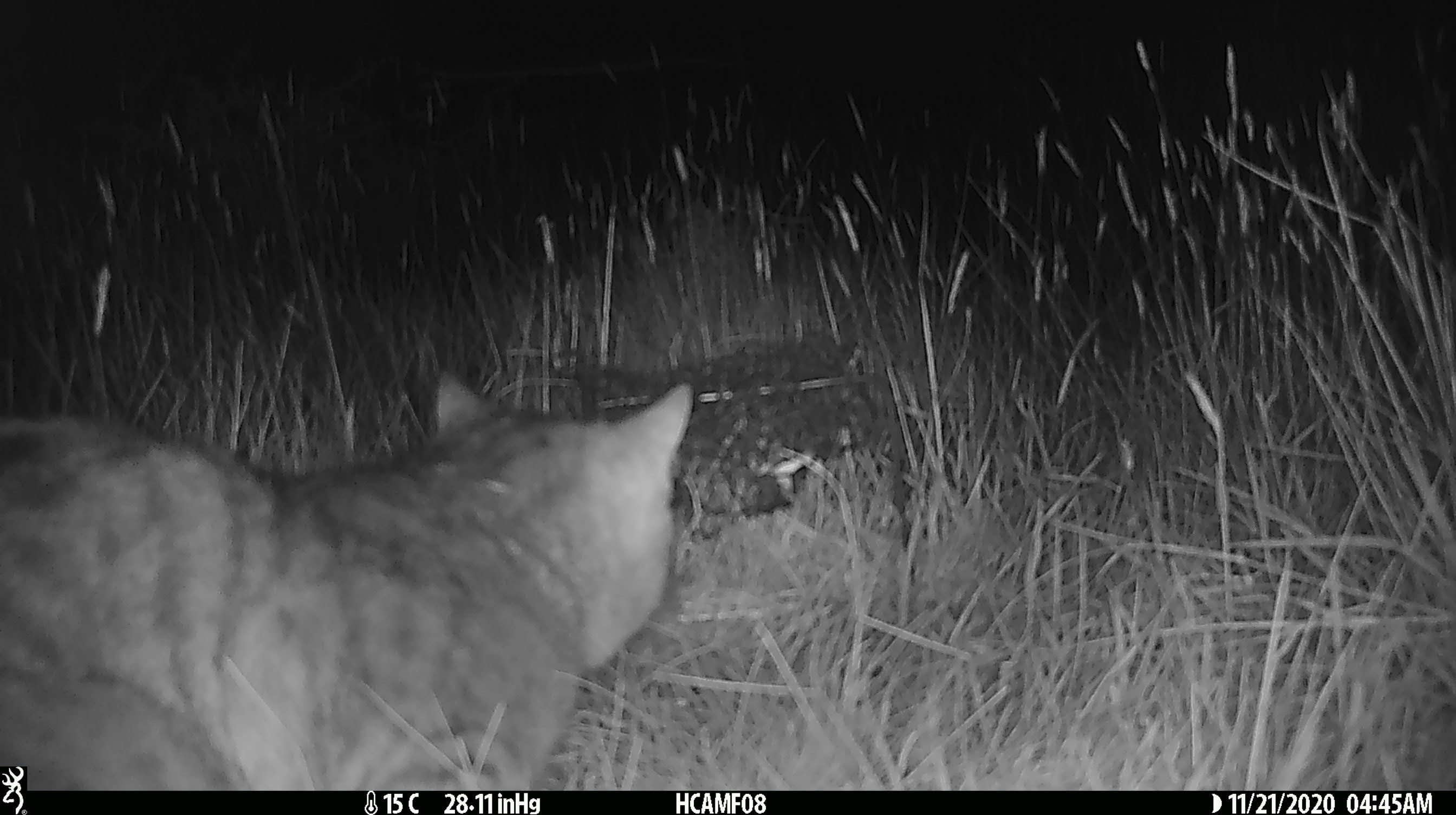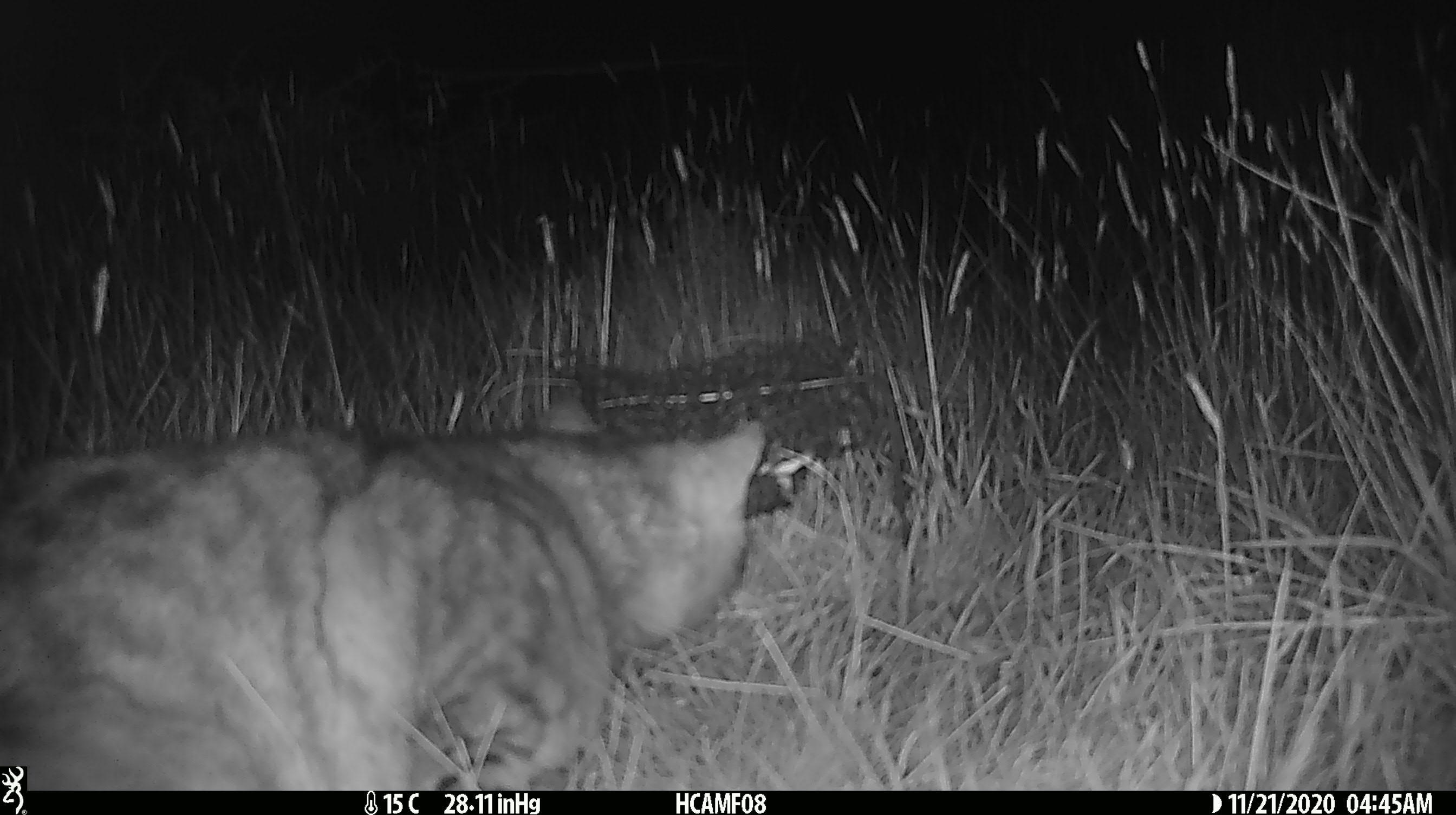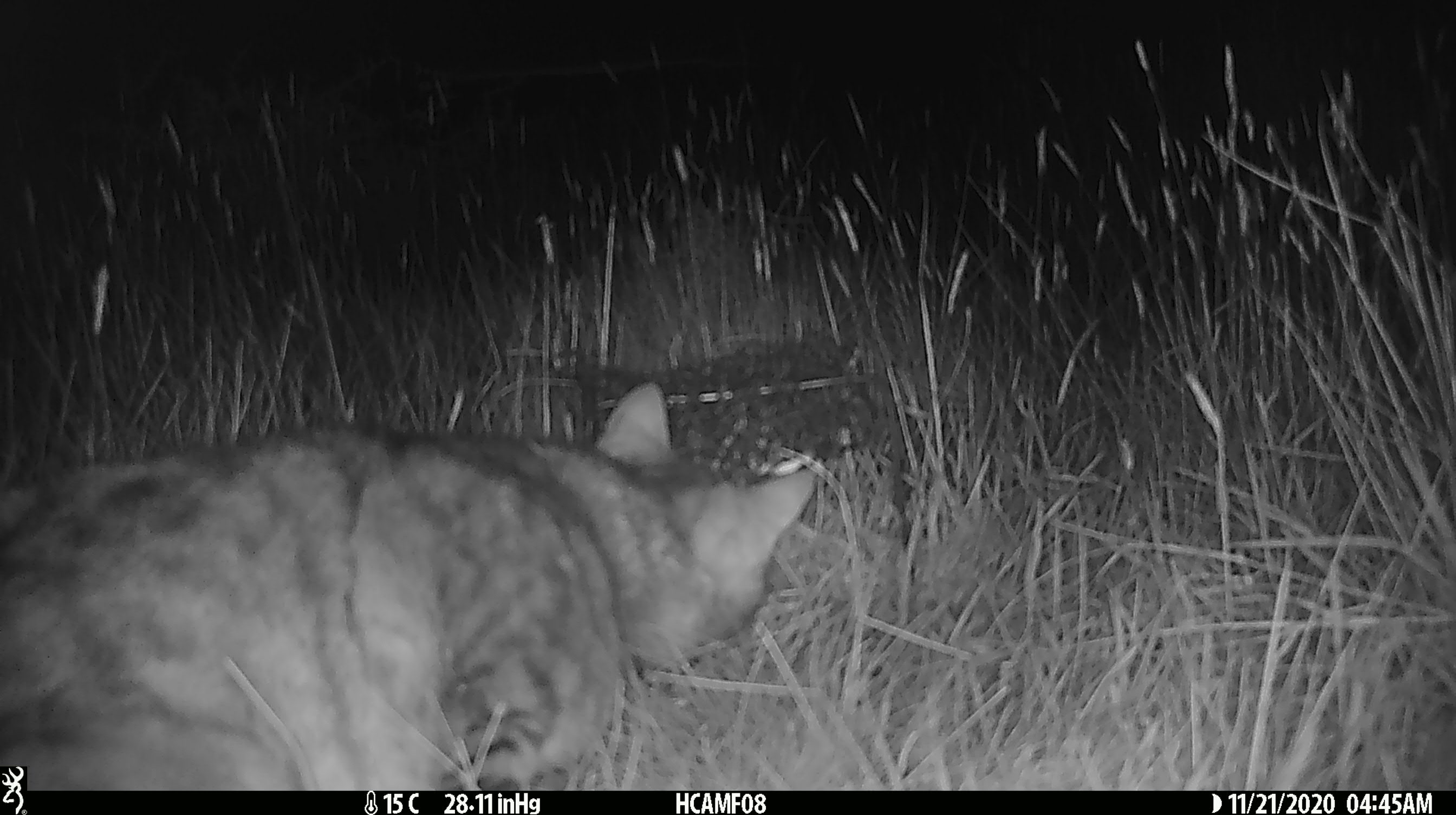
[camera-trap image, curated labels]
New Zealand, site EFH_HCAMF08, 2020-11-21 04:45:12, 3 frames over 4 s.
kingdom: Animalia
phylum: Chordata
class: Mammalia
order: Carnivora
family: Felidae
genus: Felis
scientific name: Felis catus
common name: domestic cat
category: cat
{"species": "cat (domestic cat) (Felis catus)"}